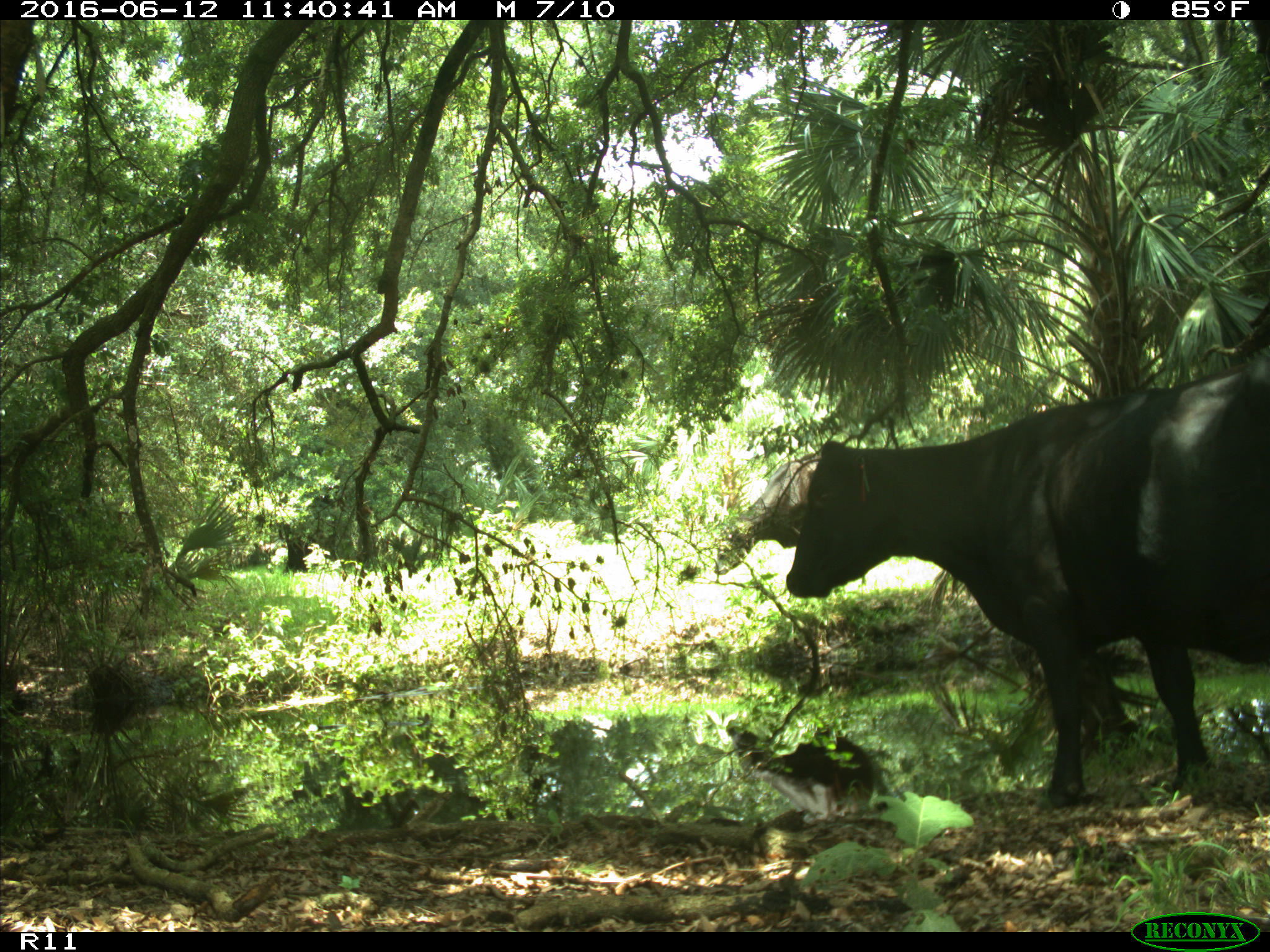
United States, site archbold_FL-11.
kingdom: Animalia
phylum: Chordata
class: Mammalia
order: Artiodactyla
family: Bovidae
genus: Bos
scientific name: Bos taurus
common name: domestic cow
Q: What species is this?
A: Bos taurus (domestic cow).